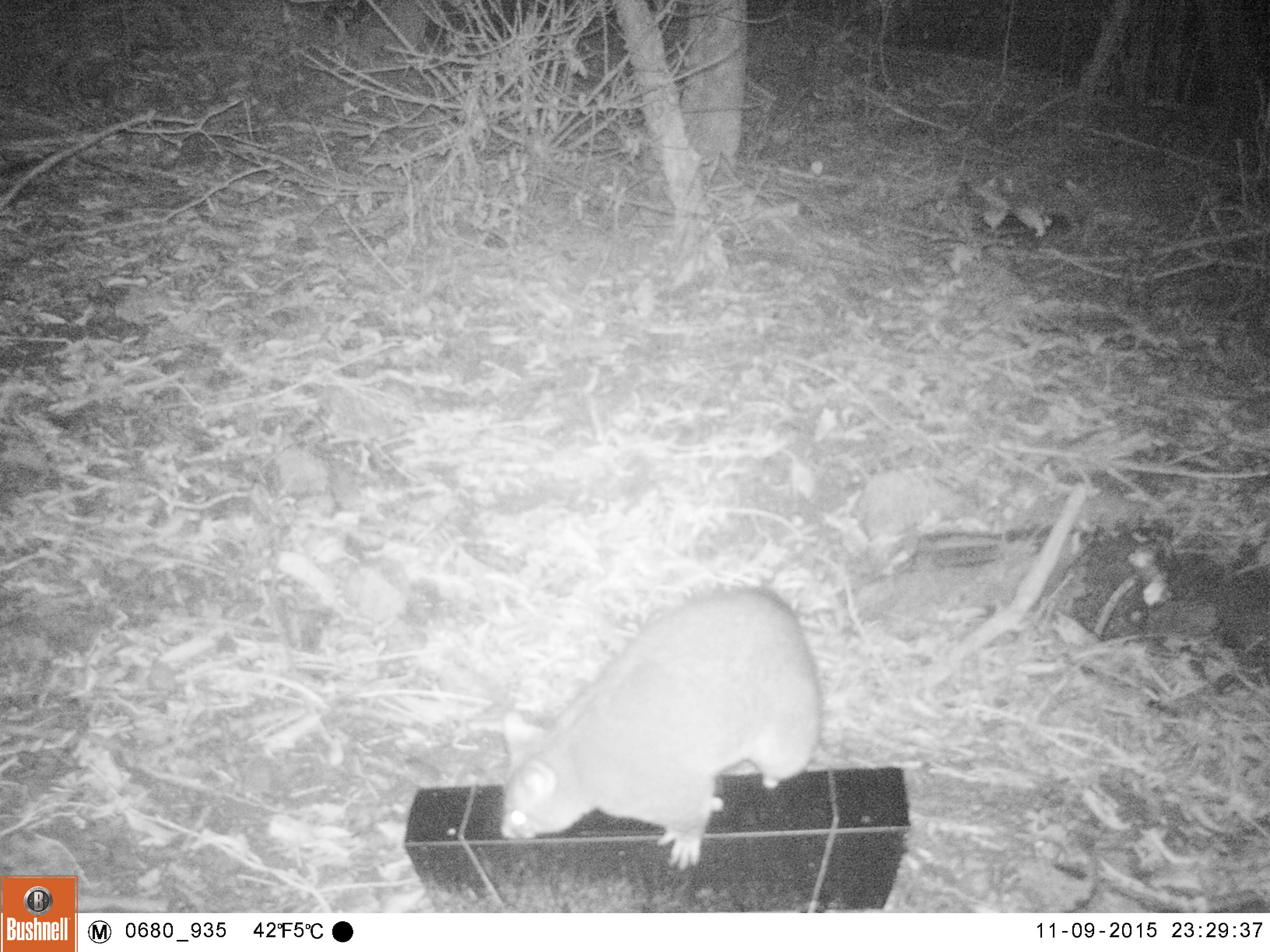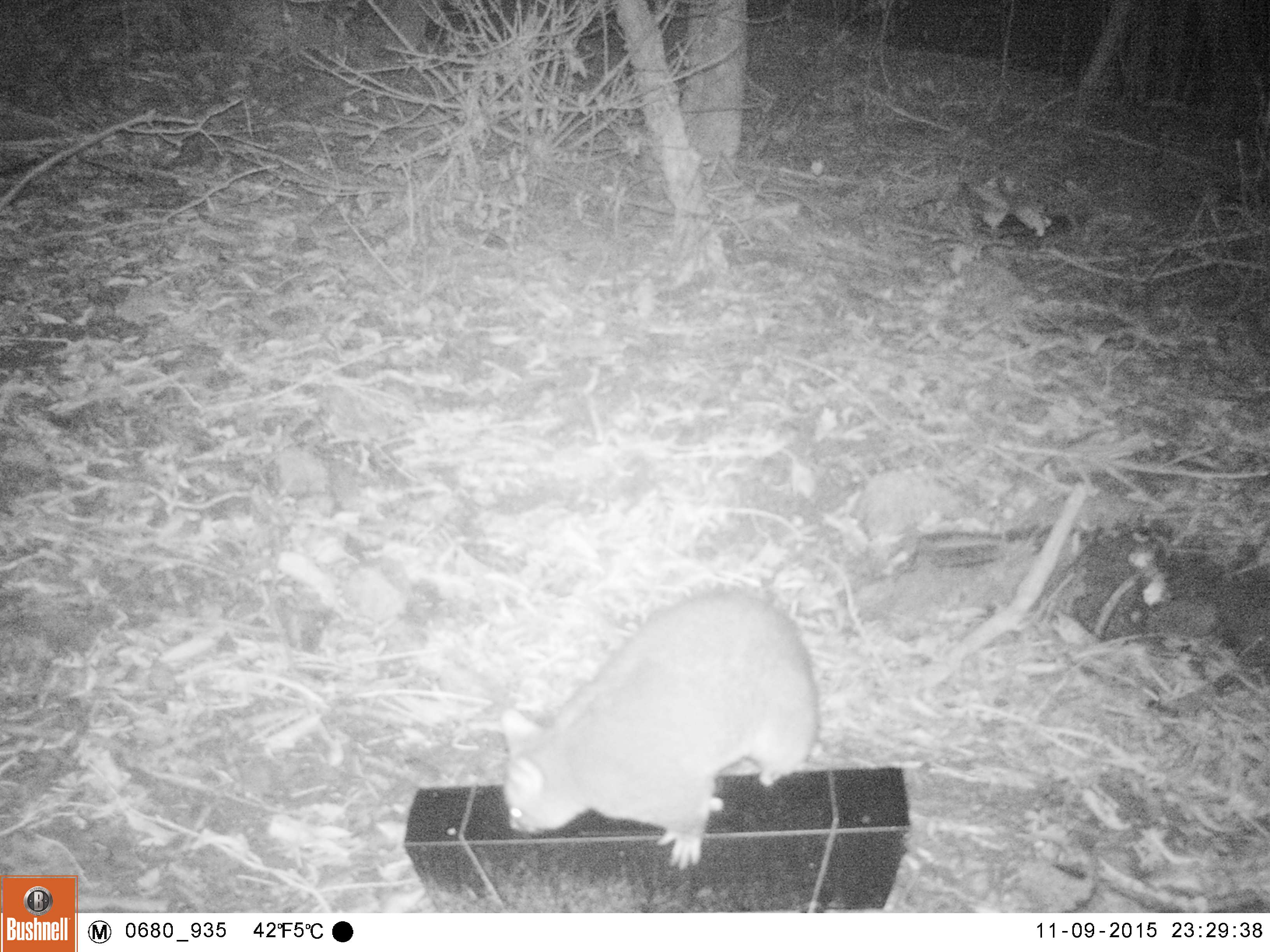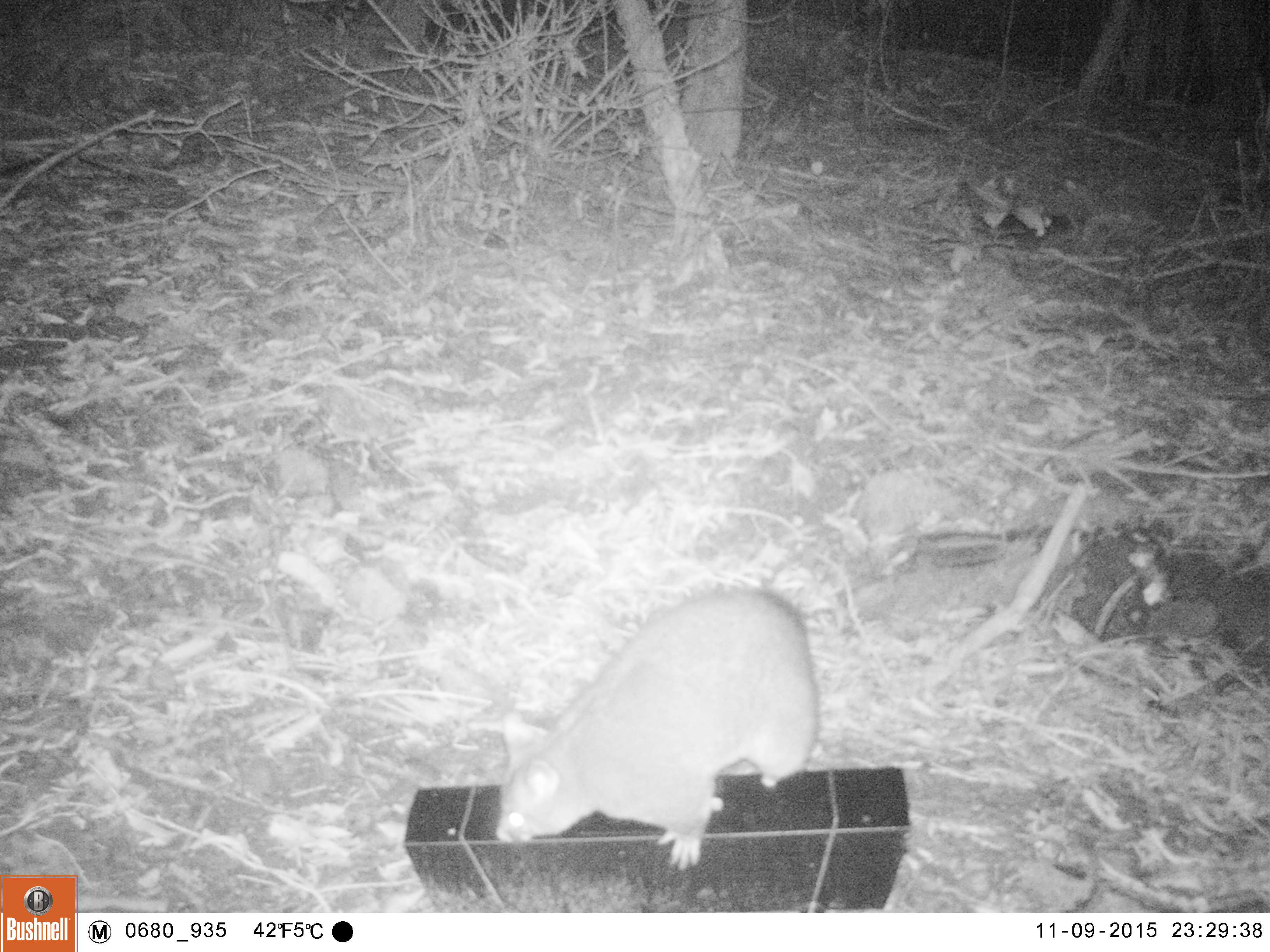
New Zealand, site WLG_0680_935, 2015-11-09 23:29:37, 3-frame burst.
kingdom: Animalia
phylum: Chordata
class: Mammalia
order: Diprotodontia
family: Phalangeridae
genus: Trichosurus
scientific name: Trichosurus vulpecula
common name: common brushtail possum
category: possum